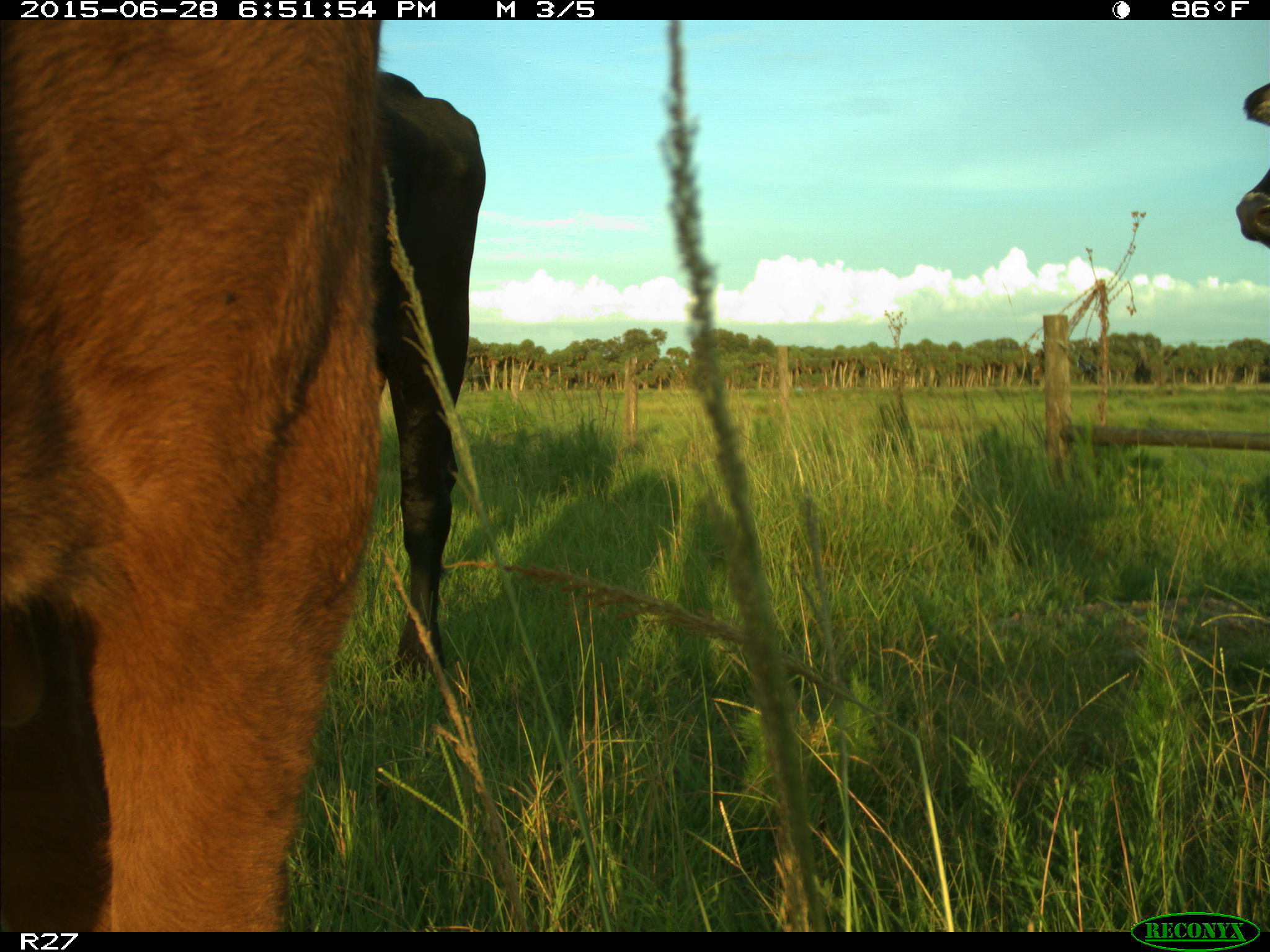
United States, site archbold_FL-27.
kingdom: Animalia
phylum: Chordata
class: Mammalia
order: Artiodactyla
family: Bovidae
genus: Bos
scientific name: Bos taurus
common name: domestic cow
Bos taurus (domestic cow).